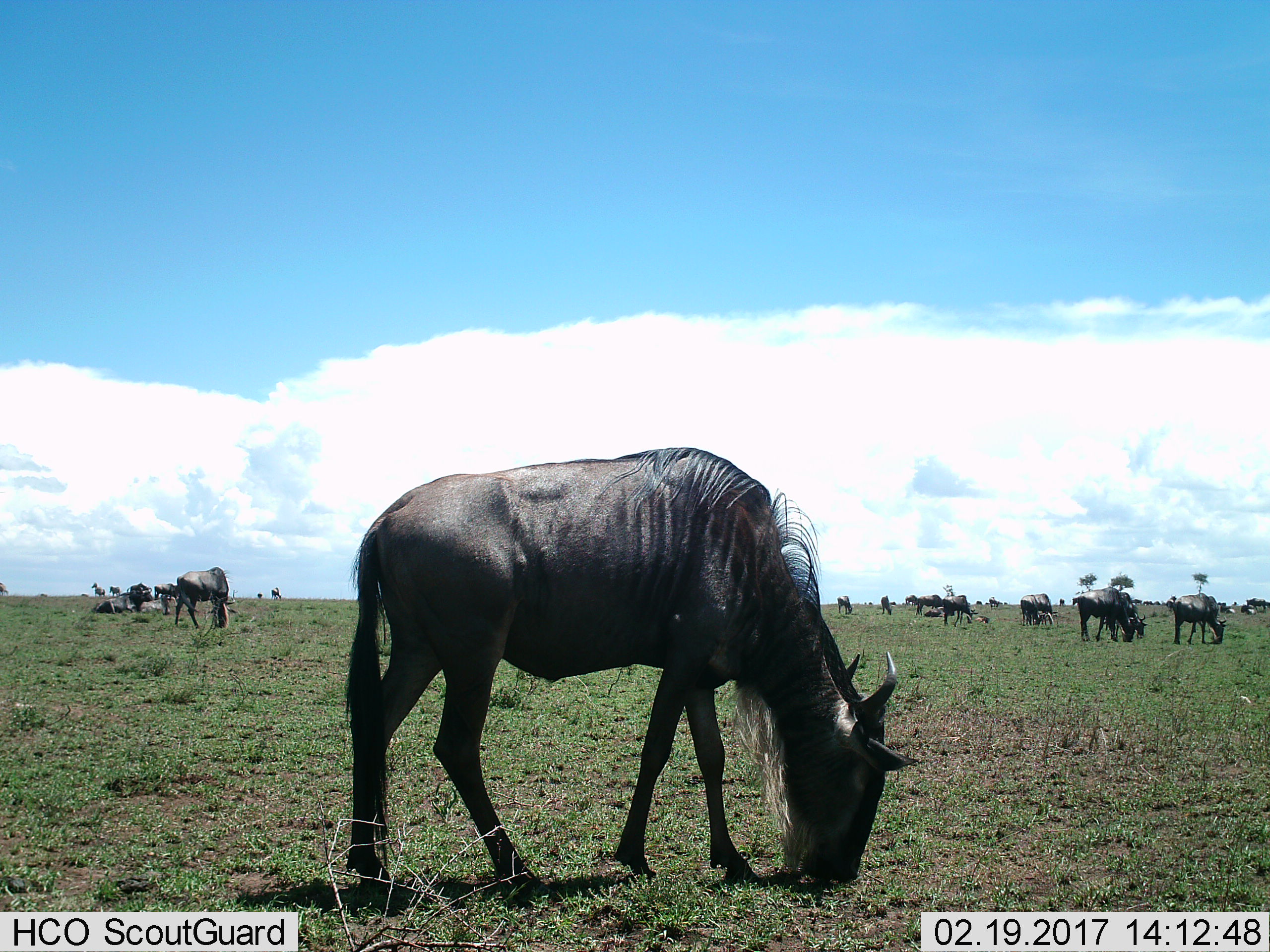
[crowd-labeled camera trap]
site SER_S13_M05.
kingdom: Animalia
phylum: Chordata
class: Mammalia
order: Artiodactyla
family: Bovidae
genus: Connochaetes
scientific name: Connochaetes taurinus taurinus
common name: blue wildebeest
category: wildebeestblue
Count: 11-50.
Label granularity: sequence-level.